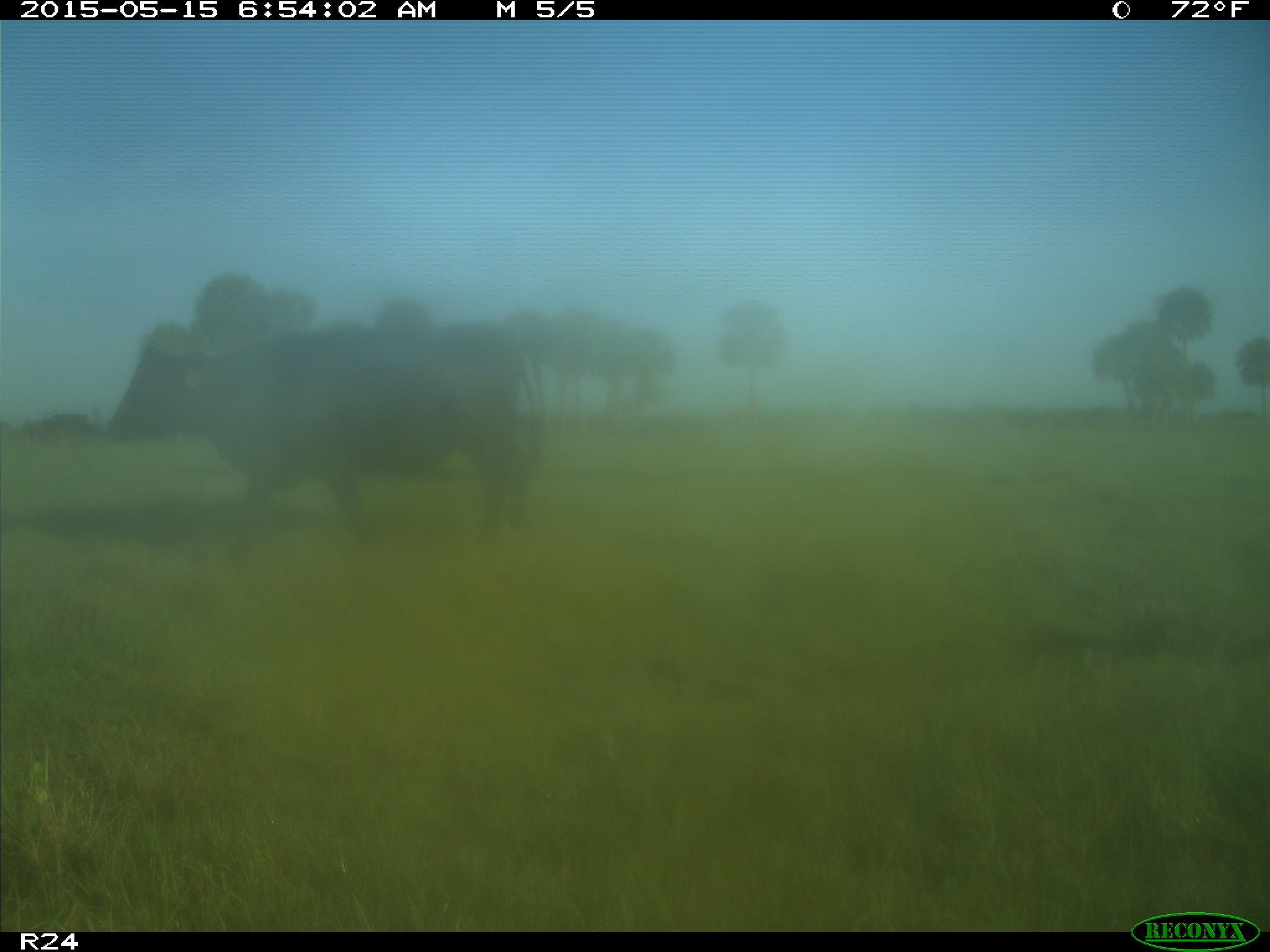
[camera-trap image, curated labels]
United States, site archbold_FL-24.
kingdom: Animalia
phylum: Chordata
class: Mammalia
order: Artiodactyla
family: Bovidae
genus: Bos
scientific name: Bos taurus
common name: domestic cow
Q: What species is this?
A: Bos taurus (domestic cow).